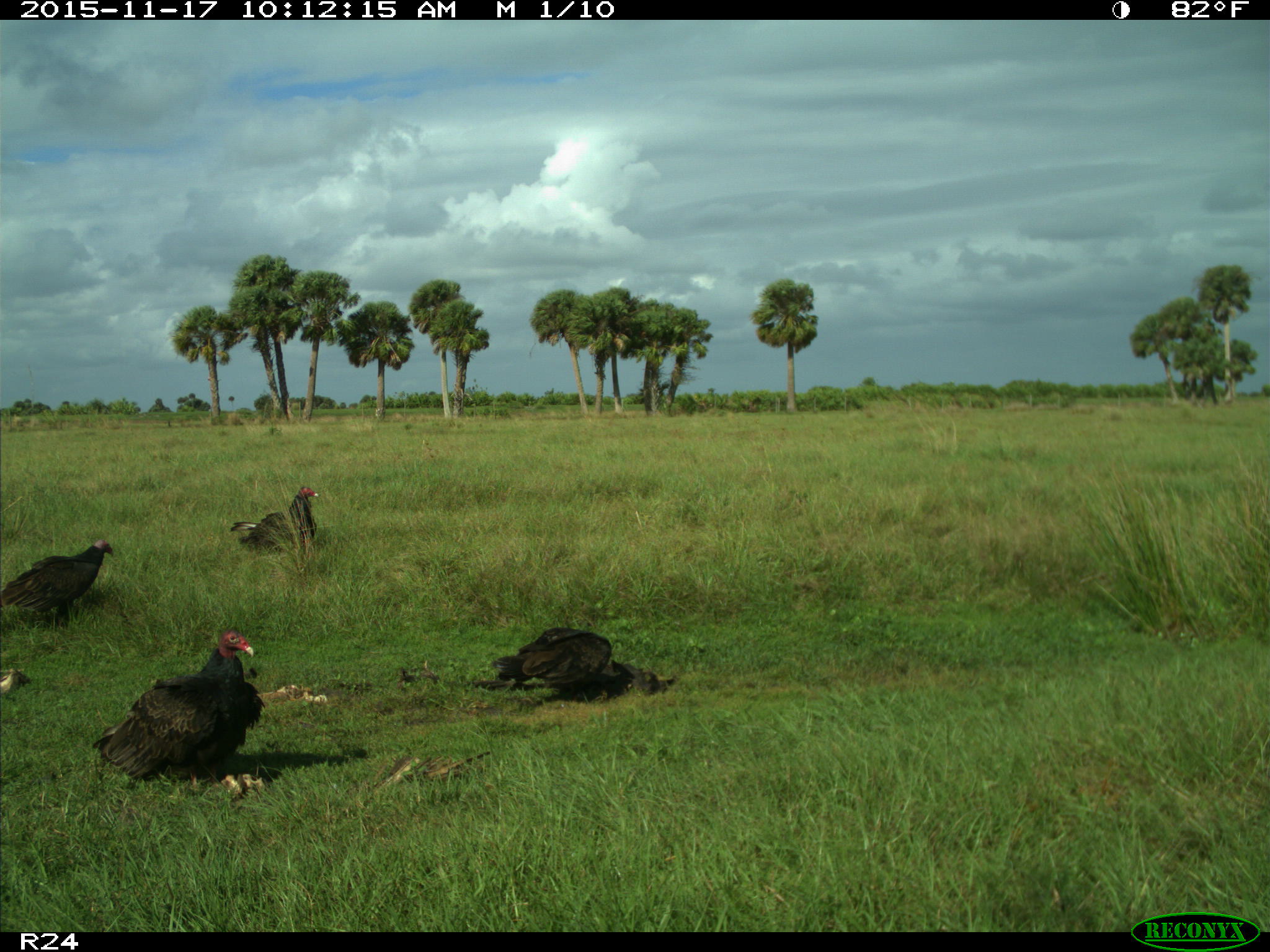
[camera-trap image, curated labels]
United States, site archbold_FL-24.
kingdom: Animalia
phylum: Chordata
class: Aves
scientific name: Aves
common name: birds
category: unidentified bird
Unidentified bird (birds) (Aves).